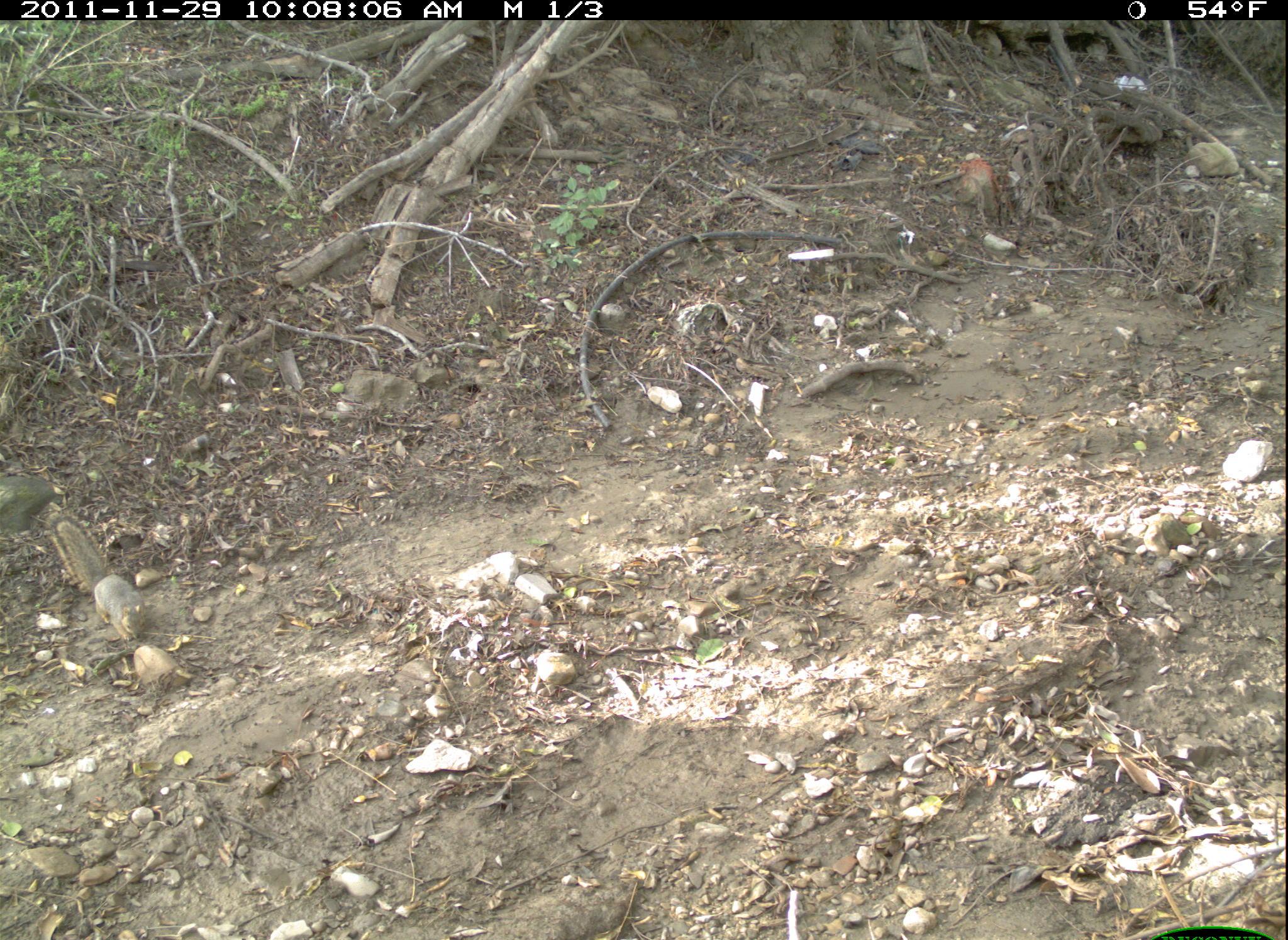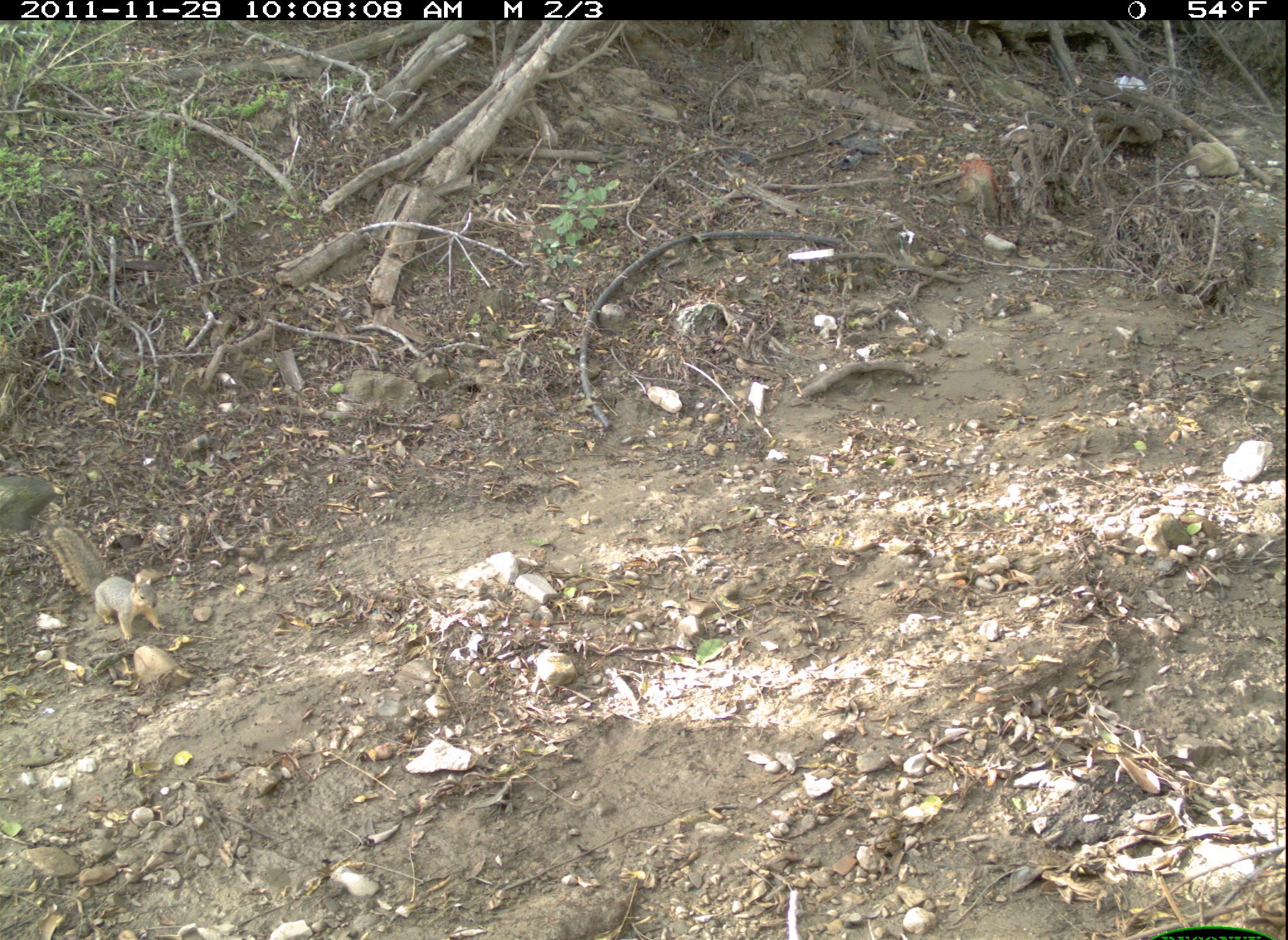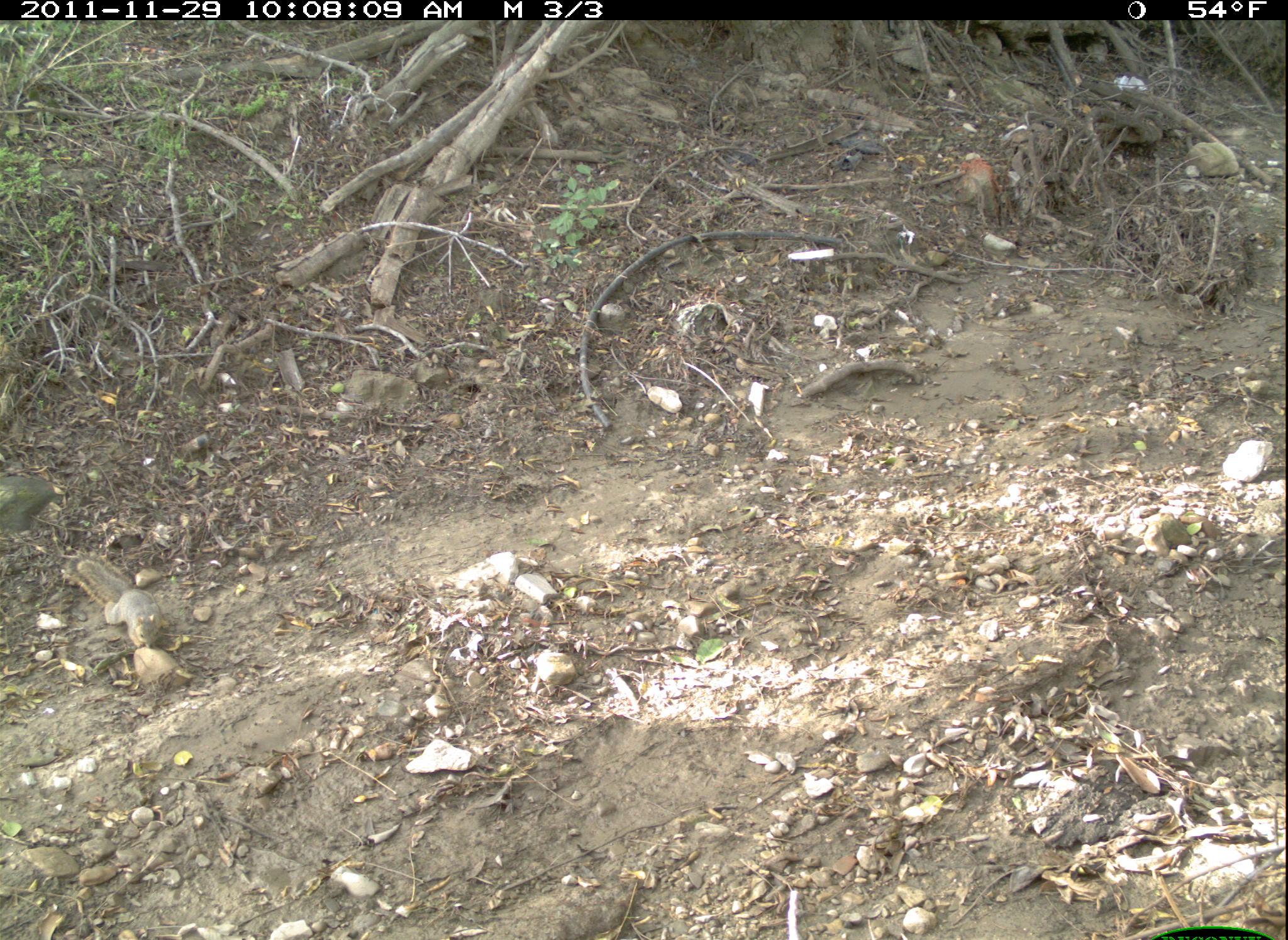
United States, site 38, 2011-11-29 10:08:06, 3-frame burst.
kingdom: Animalia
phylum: Chordata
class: Mammalia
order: Rodentia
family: Sciuridae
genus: Sciurus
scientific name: Sciurus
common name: squirrel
Squirrel (Sciurus).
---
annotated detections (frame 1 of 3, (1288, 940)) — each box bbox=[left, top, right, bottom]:
squirrel: bbox=[47, 515, 151, 644]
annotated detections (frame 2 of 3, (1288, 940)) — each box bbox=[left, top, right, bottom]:
squirrel: bbox=[42, 515, 177, 651]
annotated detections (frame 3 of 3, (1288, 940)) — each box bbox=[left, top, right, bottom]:
squirrel: bbox=[63, 548, 175, 657]